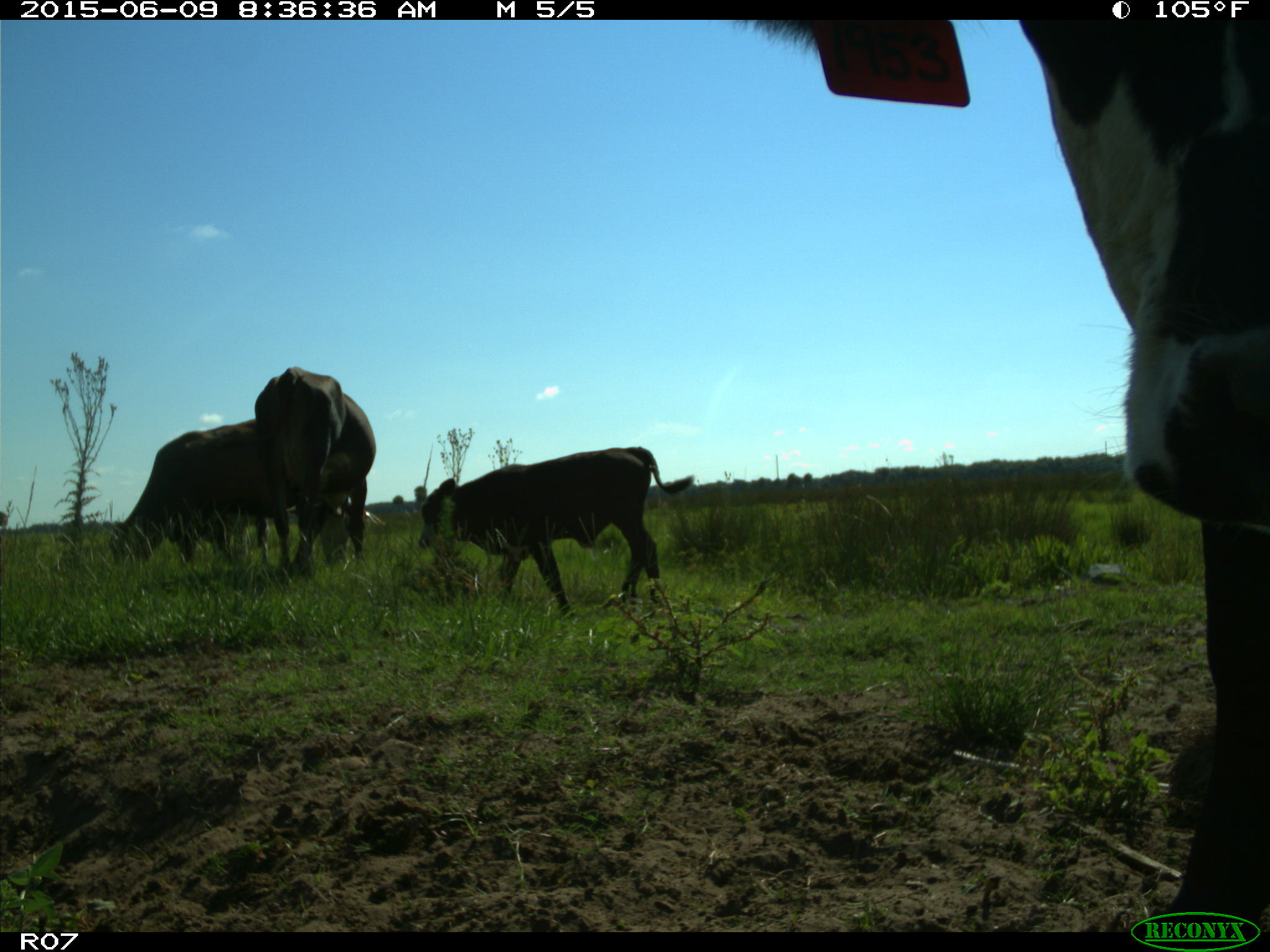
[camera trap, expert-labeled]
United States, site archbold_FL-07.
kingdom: Animalia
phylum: Chordata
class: Mammalia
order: Artiodactyla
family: Bovidae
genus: Bos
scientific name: Bos taurus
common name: domestic cow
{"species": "Bos taurus (domestic cow)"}